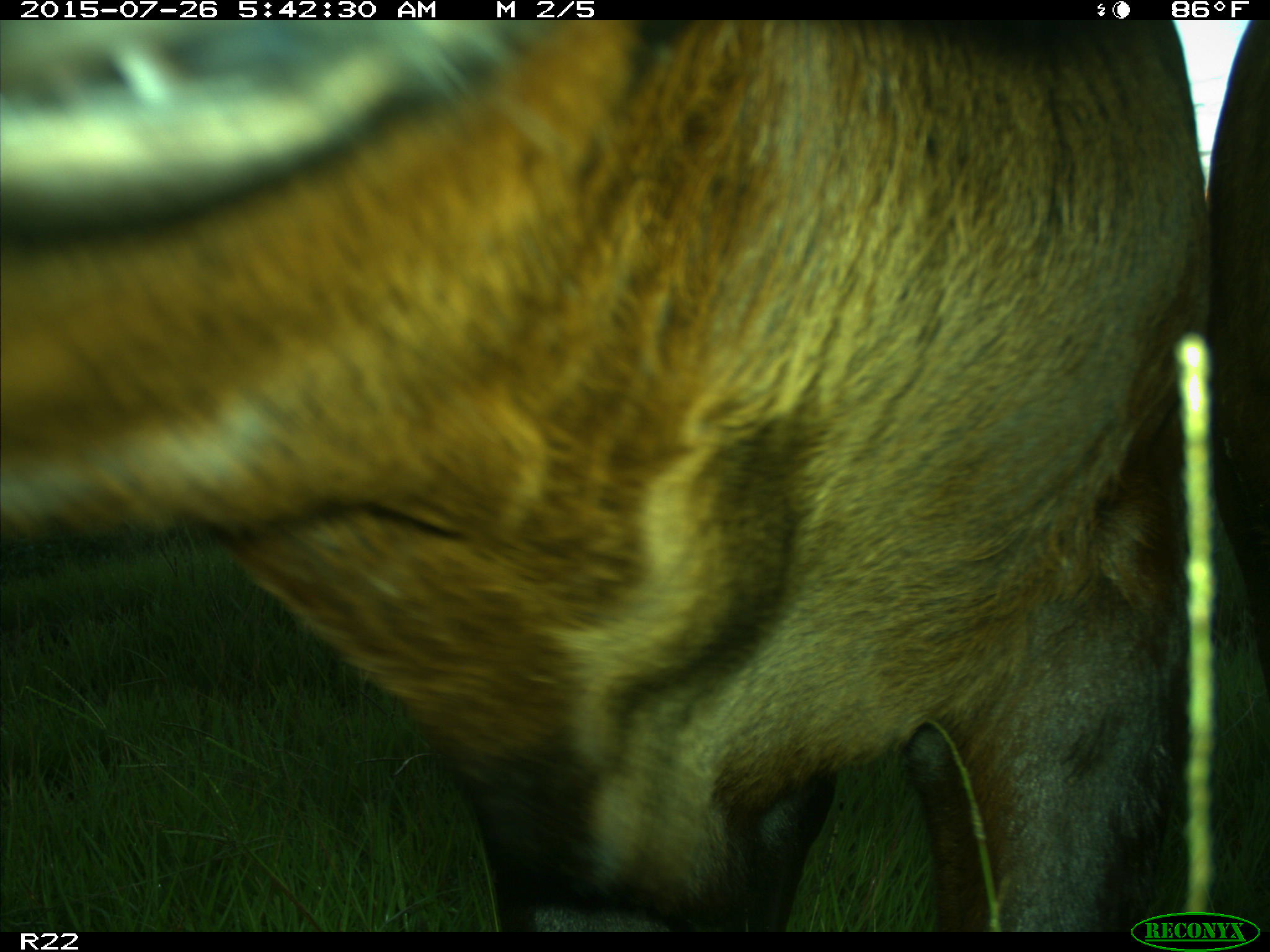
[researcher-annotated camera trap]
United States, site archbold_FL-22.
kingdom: Animalia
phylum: Chordata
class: Mammalia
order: Artiodactyla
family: Bovidae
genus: Bos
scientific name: Bos taurus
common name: domestic cow